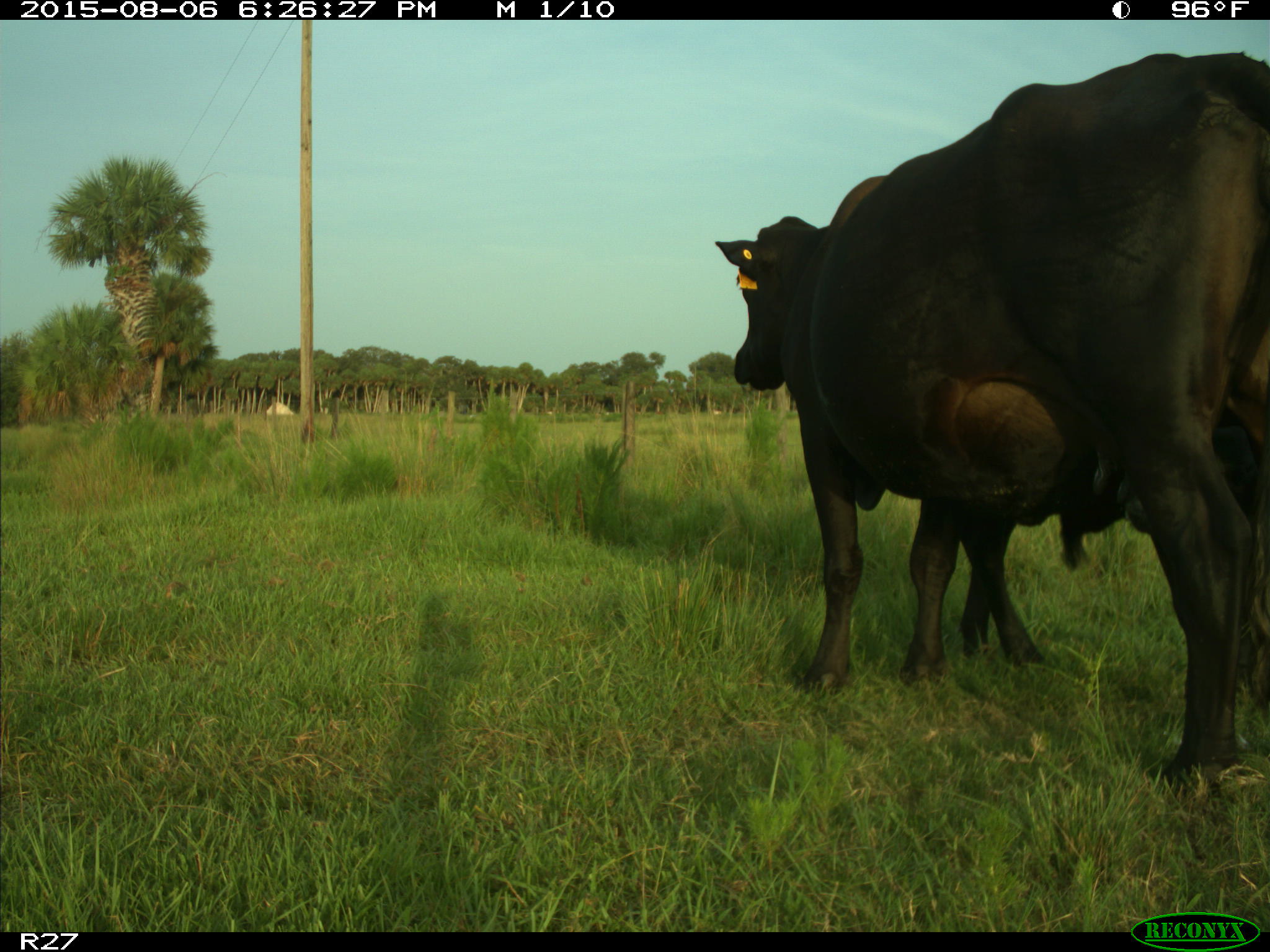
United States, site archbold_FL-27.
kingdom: Animalia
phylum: Chordata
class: Mammalia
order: Artiodactyla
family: Bovidae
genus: Bos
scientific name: Bos taurus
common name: domestic cow